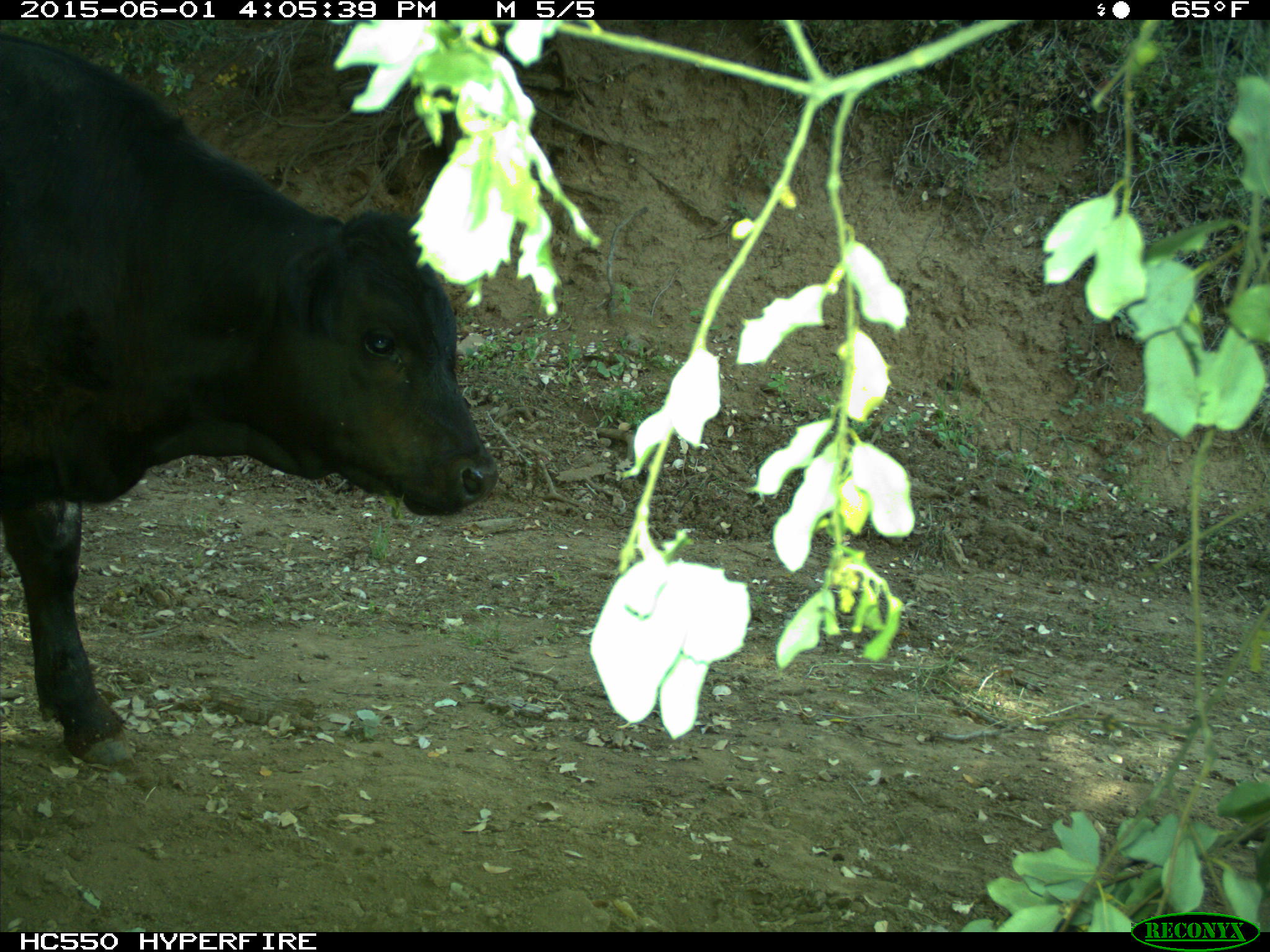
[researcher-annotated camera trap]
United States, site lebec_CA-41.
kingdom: Animalia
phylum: Chordata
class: Mammalia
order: Artiodactyla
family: Bovidae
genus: Bos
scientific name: Bos taurus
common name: domestic cow